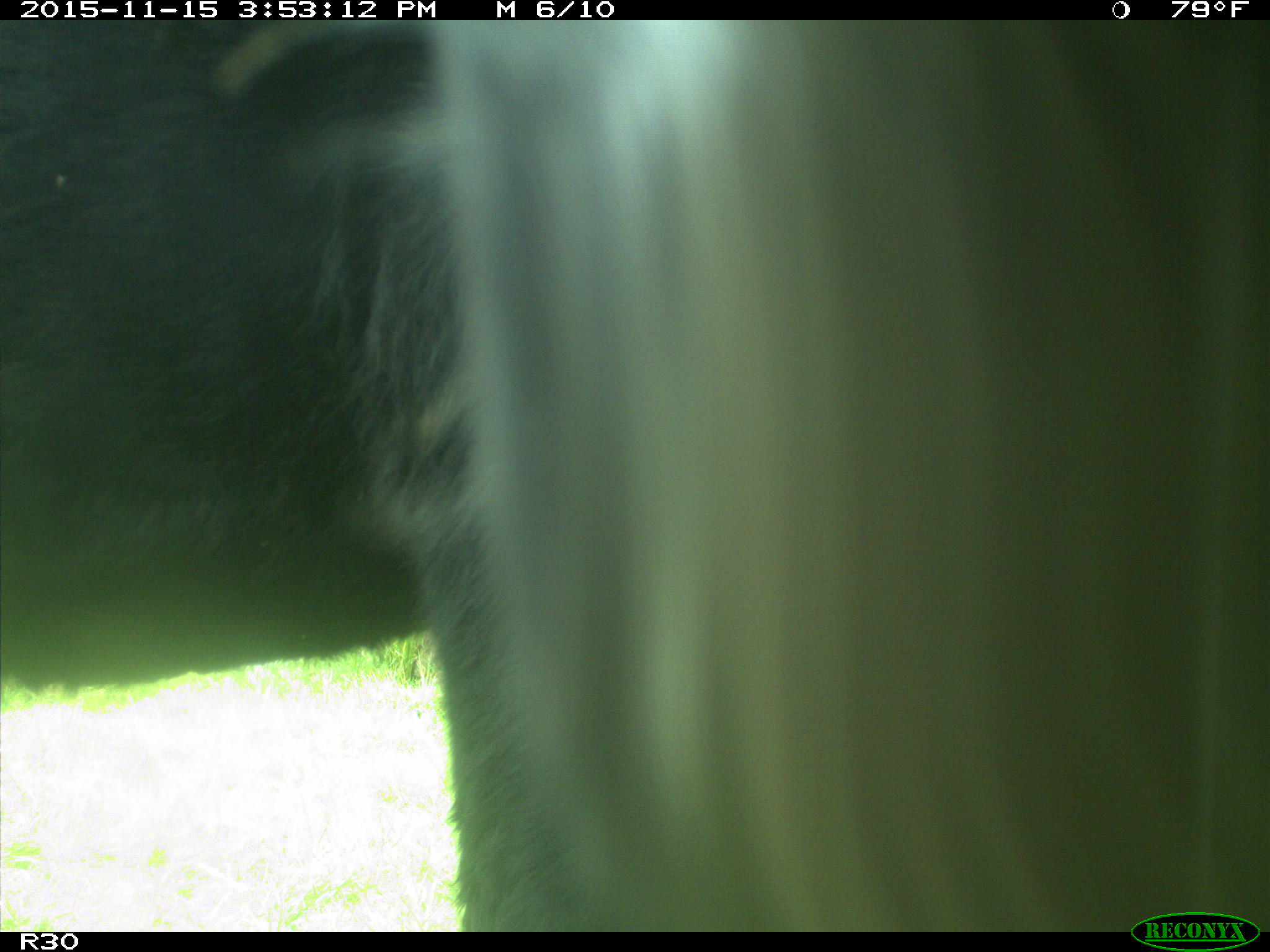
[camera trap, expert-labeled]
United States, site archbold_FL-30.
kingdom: Animalia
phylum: Chordata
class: Mammalia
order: Artiodactyla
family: Bovidae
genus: Bos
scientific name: Bos taurus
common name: domestic cow